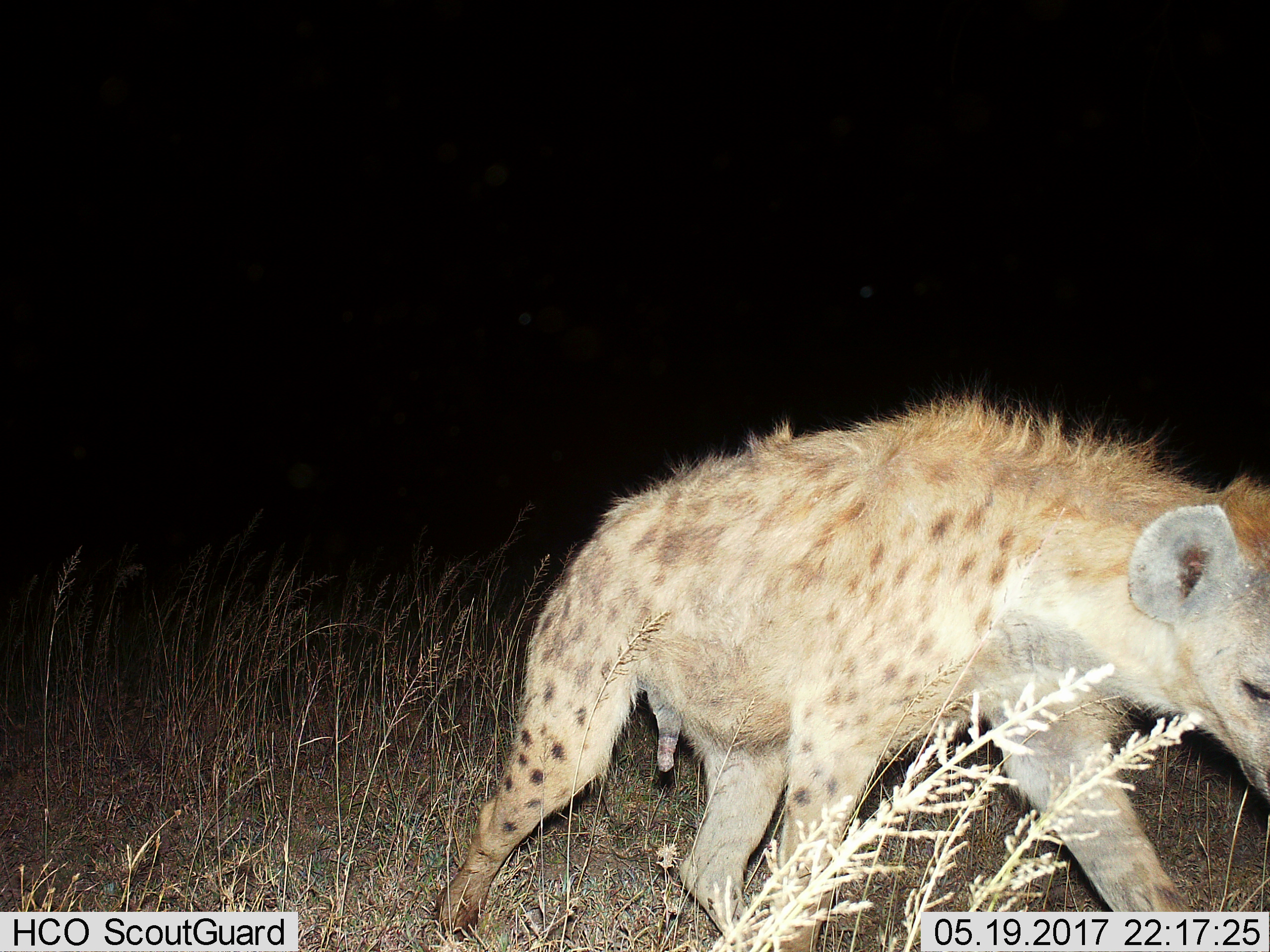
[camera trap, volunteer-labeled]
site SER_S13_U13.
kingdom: Animalia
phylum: Chordata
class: Mammalia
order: Carnivora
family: Hyaenidae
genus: Crocuta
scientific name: Crocuta crocuta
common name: spotted hyena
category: hyenaspotted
Hyenaspotted (spotted hyena) (Crocuta crocuta), count 1. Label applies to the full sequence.